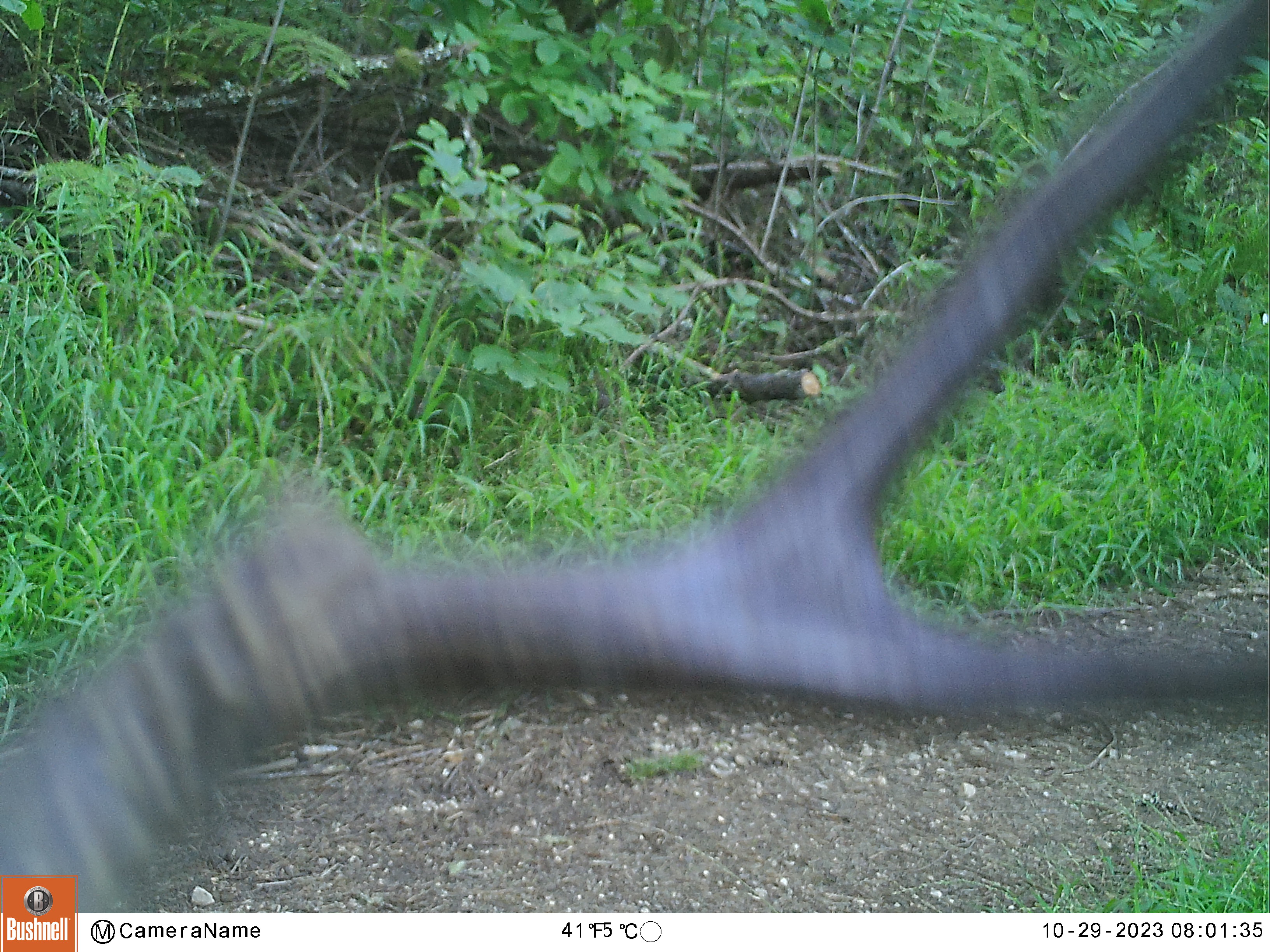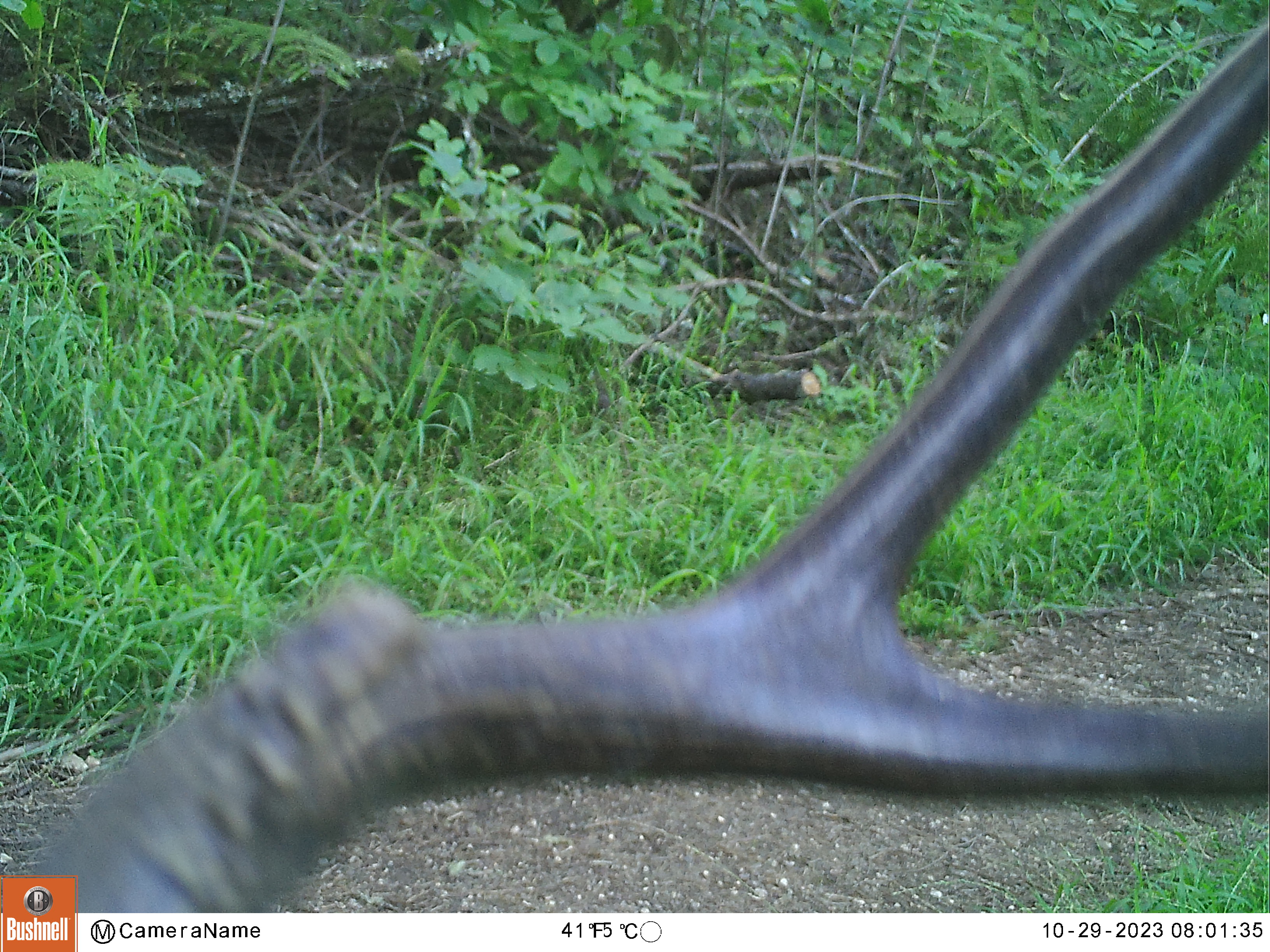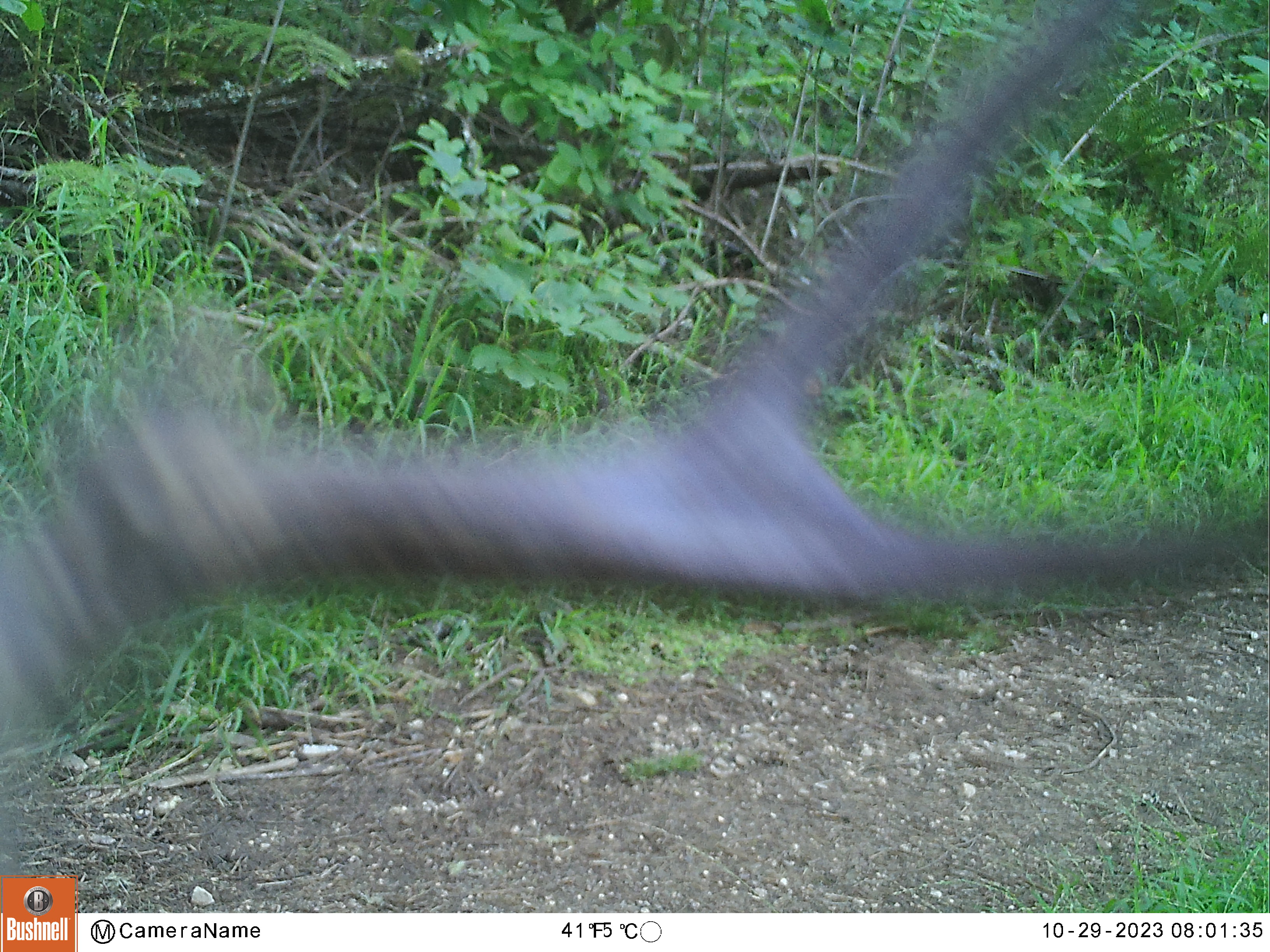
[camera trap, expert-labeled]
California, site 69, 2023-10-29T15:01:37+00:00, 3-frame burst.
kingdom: Animalia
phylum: Chordata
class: Mammalia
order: Artiodactyla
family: Cervidae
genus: Odocoileus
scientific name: Odocoileus hemionus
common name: mule deer